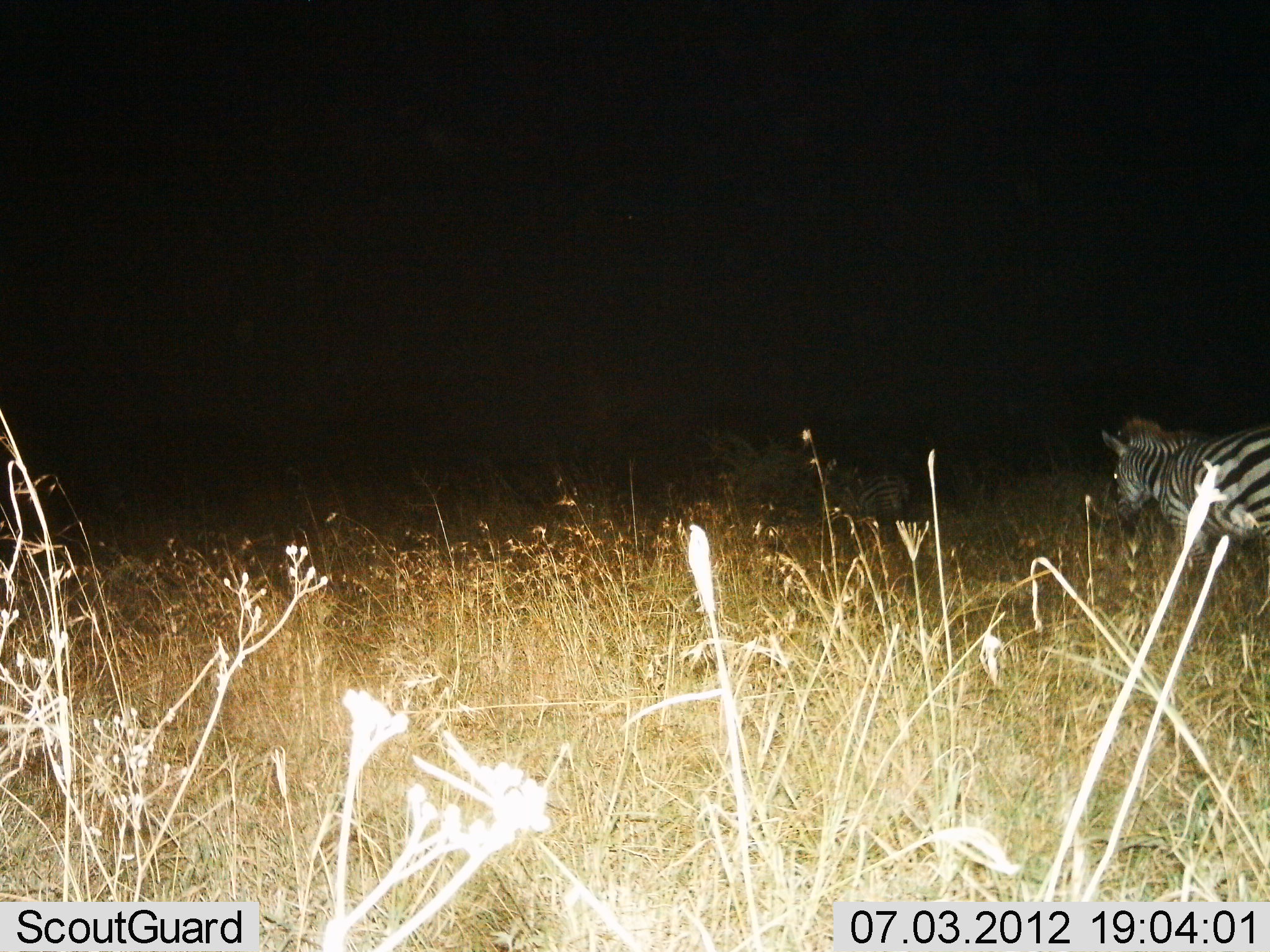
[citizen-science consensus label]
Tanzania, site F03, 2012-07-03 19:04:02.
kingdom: Animalia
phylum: Chordata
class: Mammalia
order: Perissodactyla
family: Equidae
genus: Equus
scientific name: Equus quagga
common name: plains zebra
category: zebra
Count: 2.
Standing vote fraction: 27%.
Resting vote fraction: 9%.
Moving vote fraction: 55%.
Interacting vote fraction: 0%.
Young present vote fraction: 0%.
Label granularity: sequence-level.